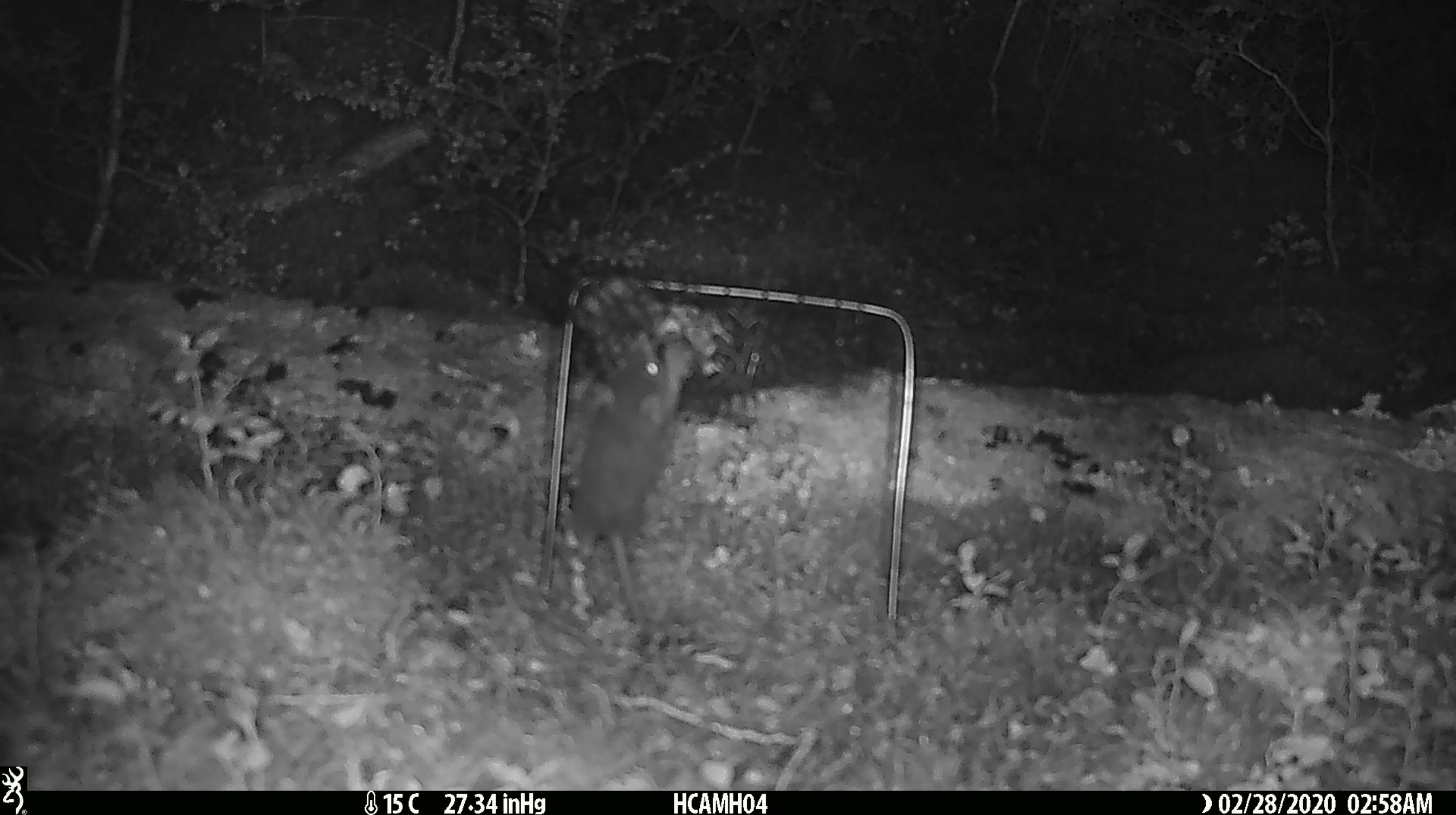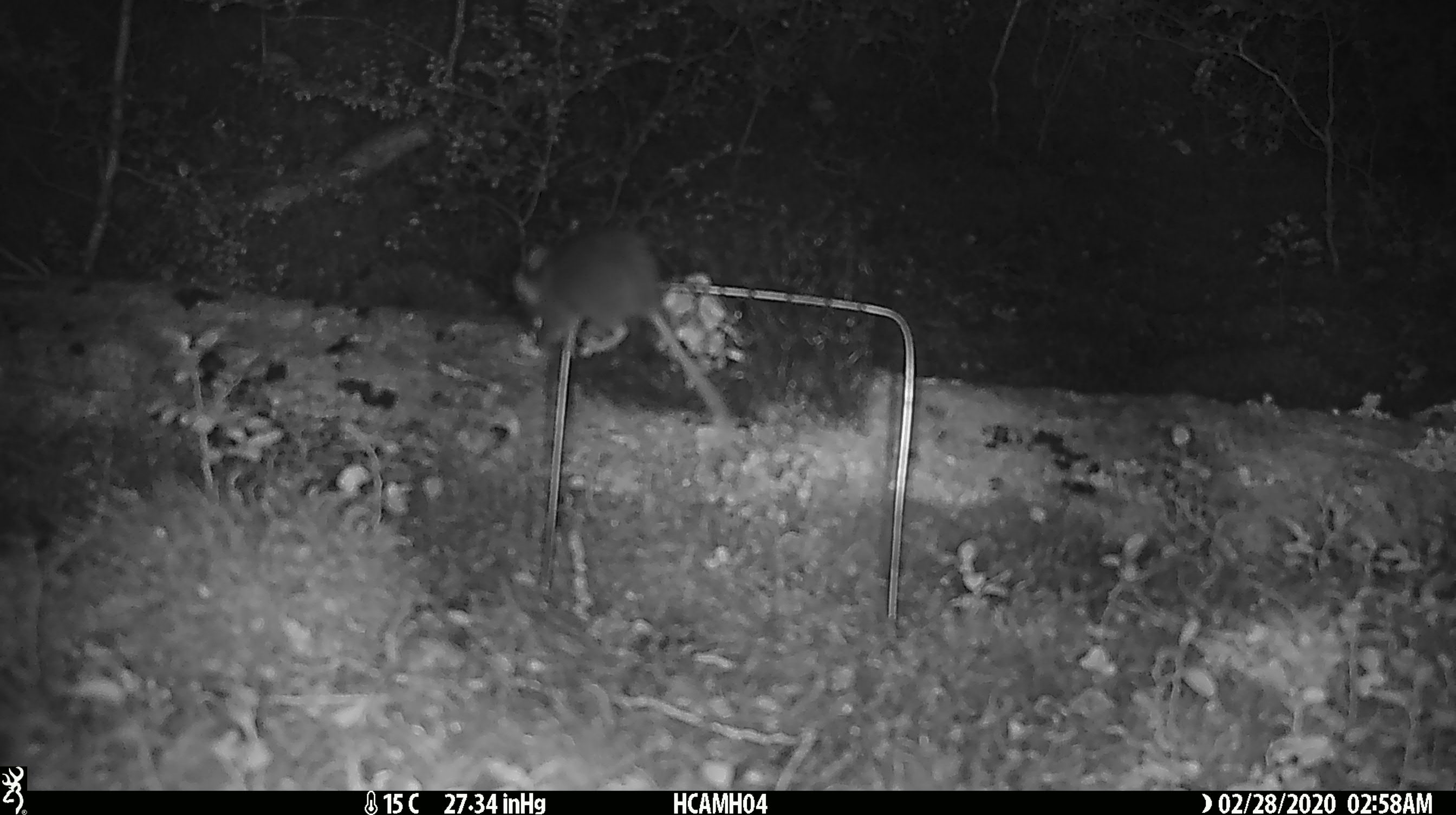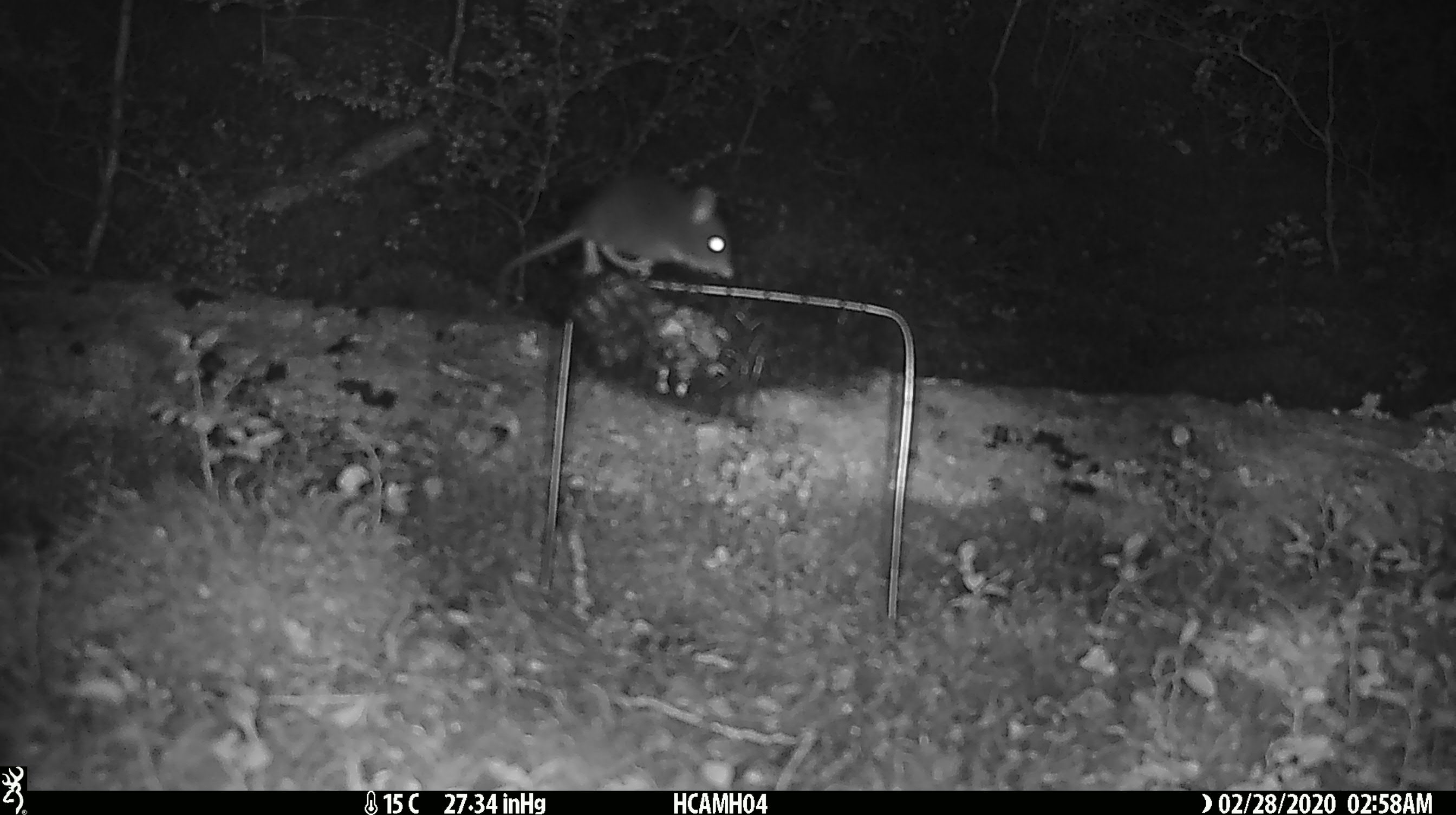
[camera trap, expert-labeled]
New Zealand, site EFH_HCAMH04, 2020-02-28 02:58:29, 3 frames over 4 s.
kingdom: Animalia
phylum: Chordata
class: Mammalia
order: Rodentia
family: Muridae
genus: Mus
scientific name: Mus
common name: mouse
Mouse (Mus).